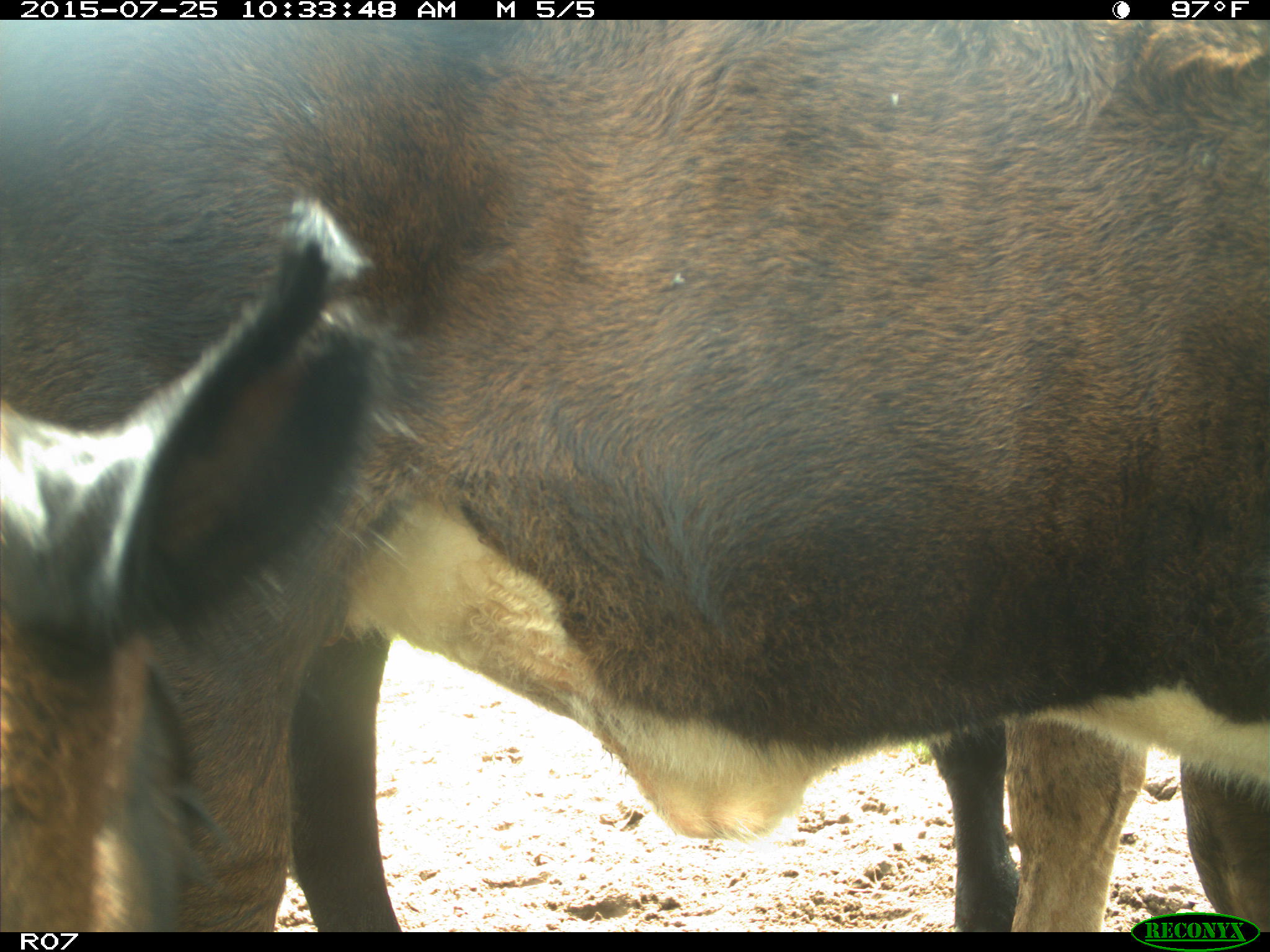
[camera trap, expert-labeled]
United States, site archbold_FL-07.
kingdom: Animalia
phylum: Chordata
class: Mammalia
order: Artiodactyla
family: Bovidae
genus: Bos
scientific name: Bos taurus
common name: domestic cow